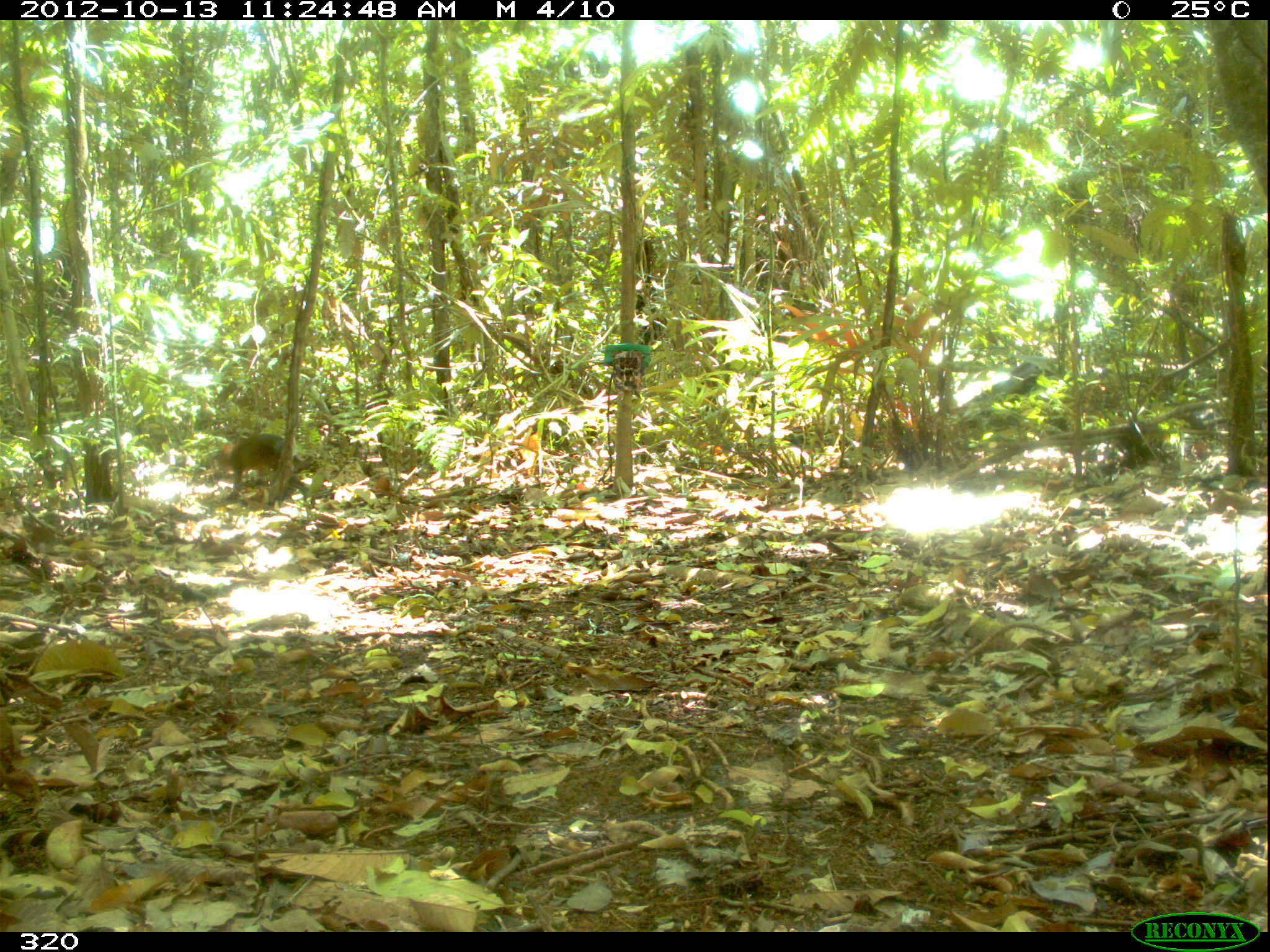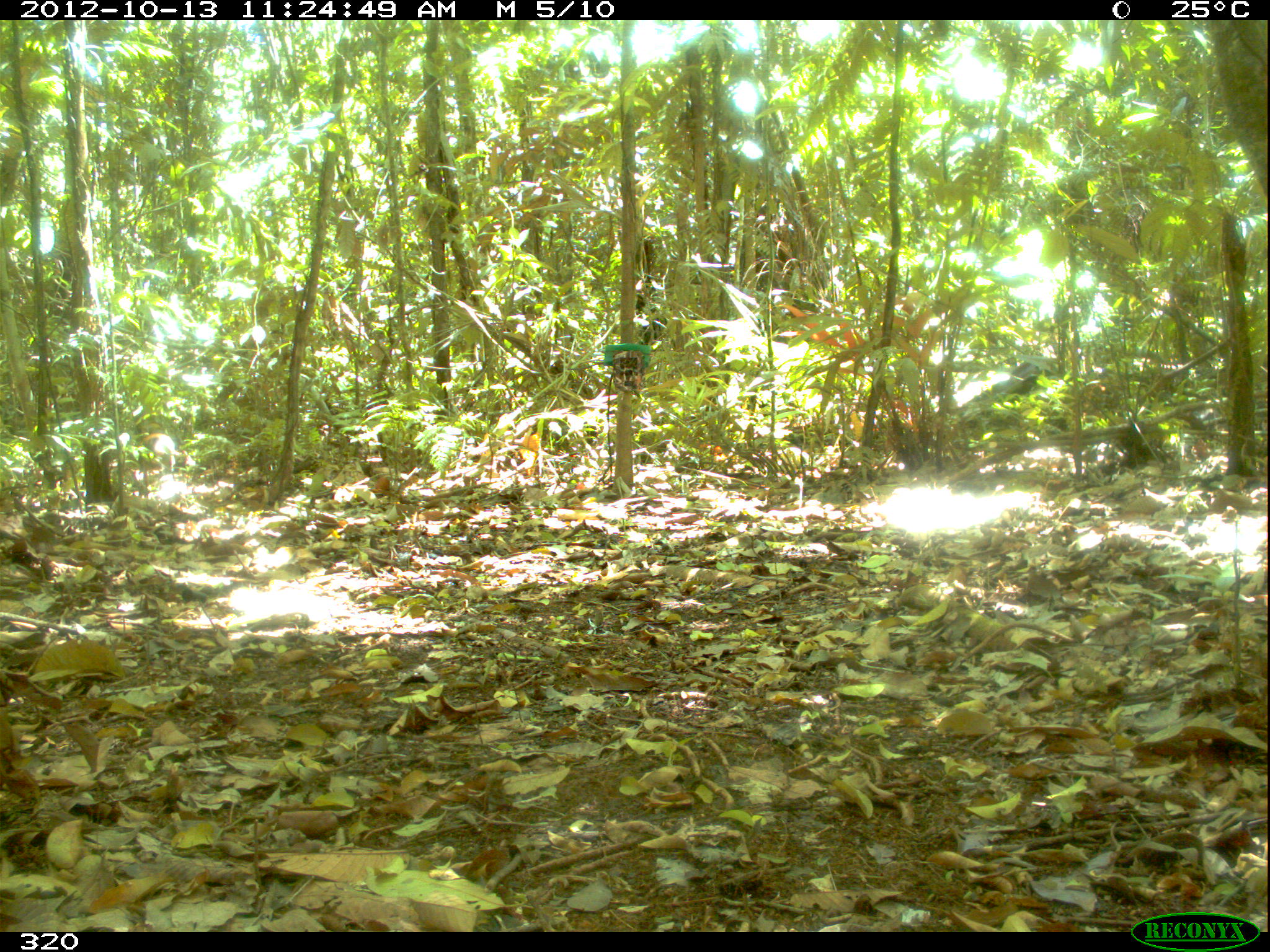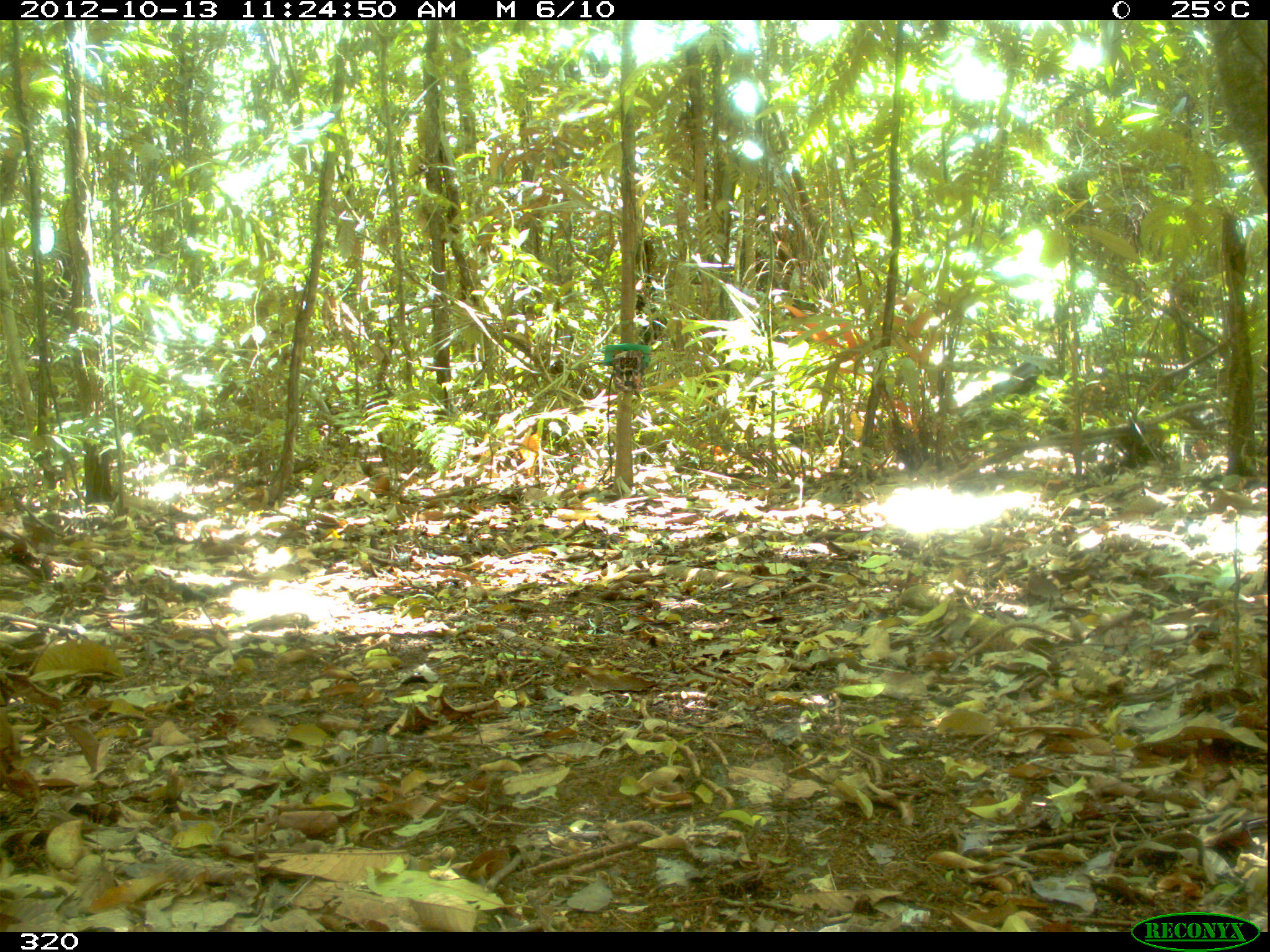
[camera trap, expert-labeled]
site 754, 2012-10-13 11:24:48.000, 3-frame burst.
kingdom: Animalia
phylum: Chordata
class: Mammalia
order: Rodentia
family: Dasyproctidae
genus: Dasyprocta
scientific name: Dasyprocta punctata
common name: central american agouti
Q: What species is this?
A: Dasyprocta punctata (central american agouti).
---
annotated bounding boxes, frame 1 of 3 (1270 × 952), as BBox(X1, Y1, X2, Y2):
dasyprocta punctata: BBox(218, 433, 310, 502)